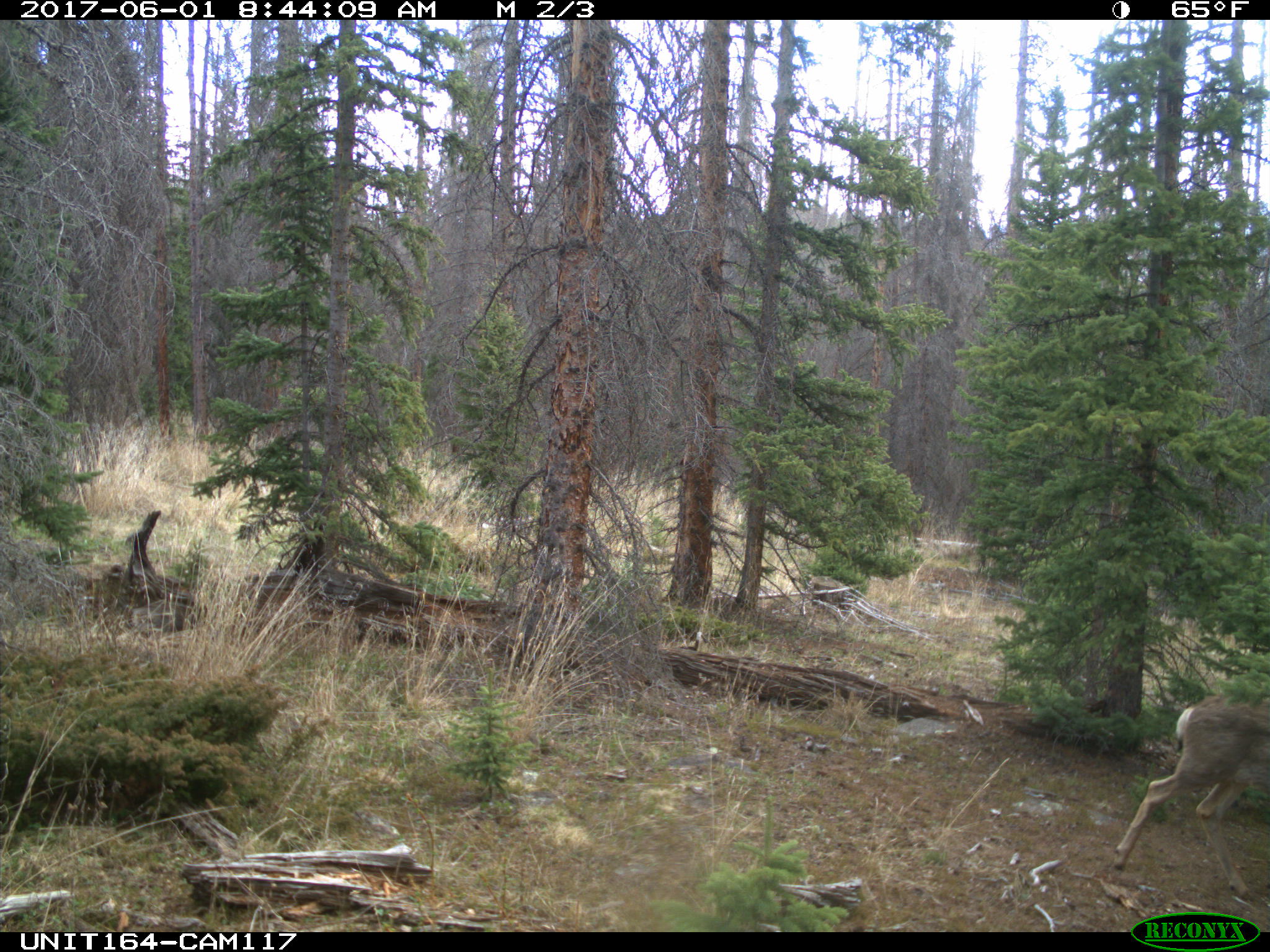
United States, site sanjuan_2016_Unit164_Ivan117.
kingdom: Animalia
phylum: Chordata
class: Mammalia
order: Artiodactyla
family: Cervidae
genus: Odocoileus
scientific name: Odocoileus hemionus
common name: mule deer